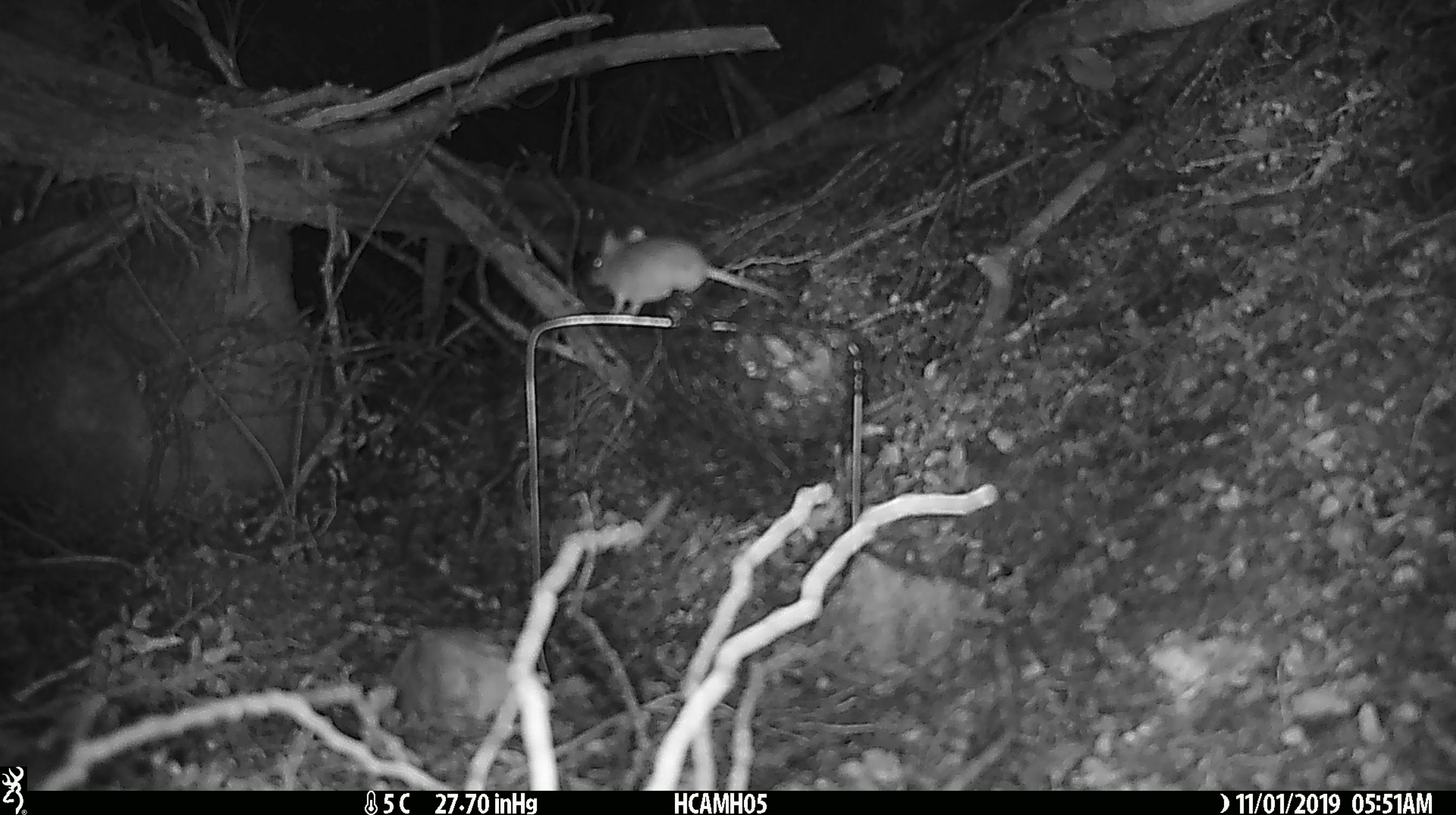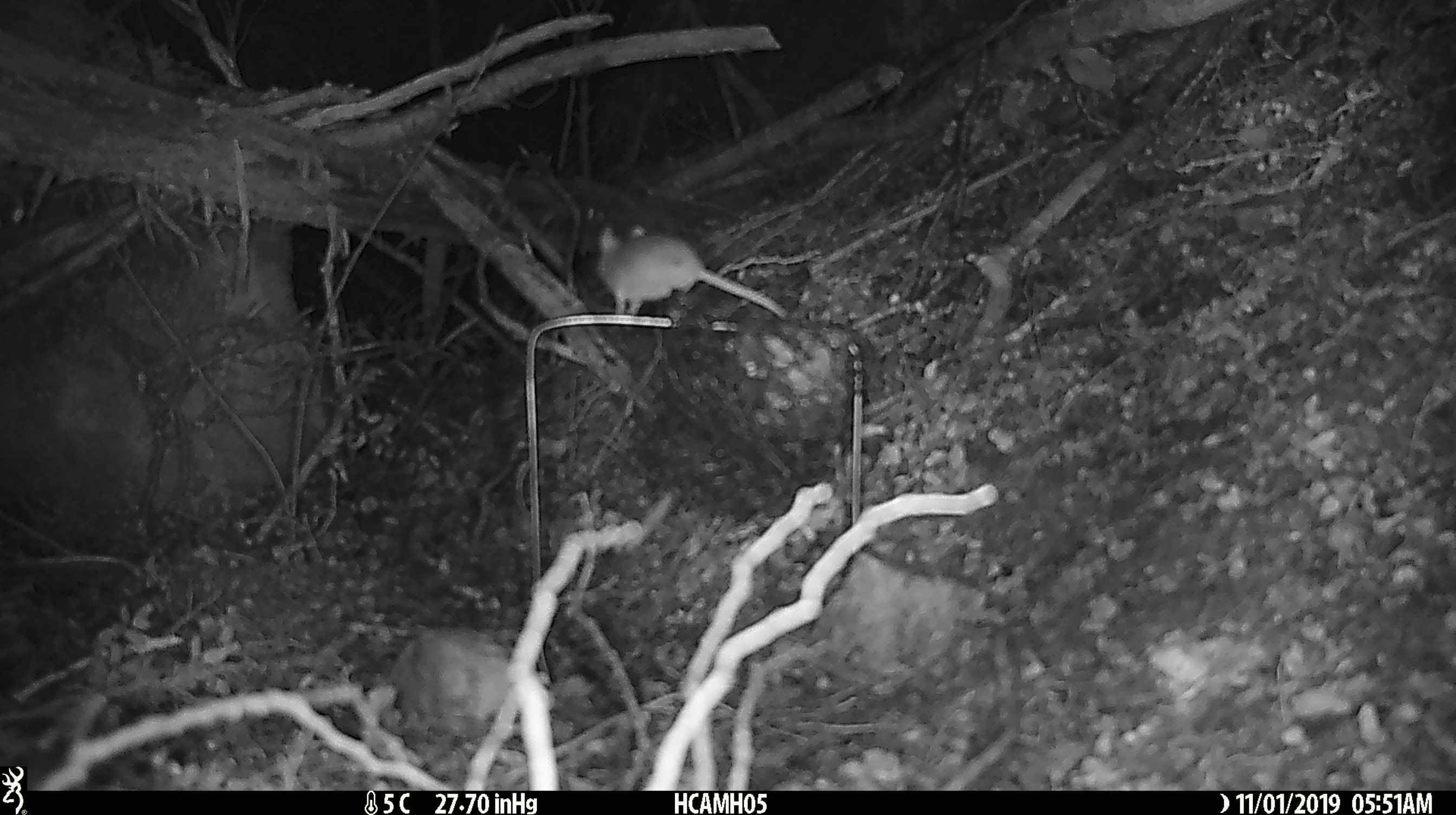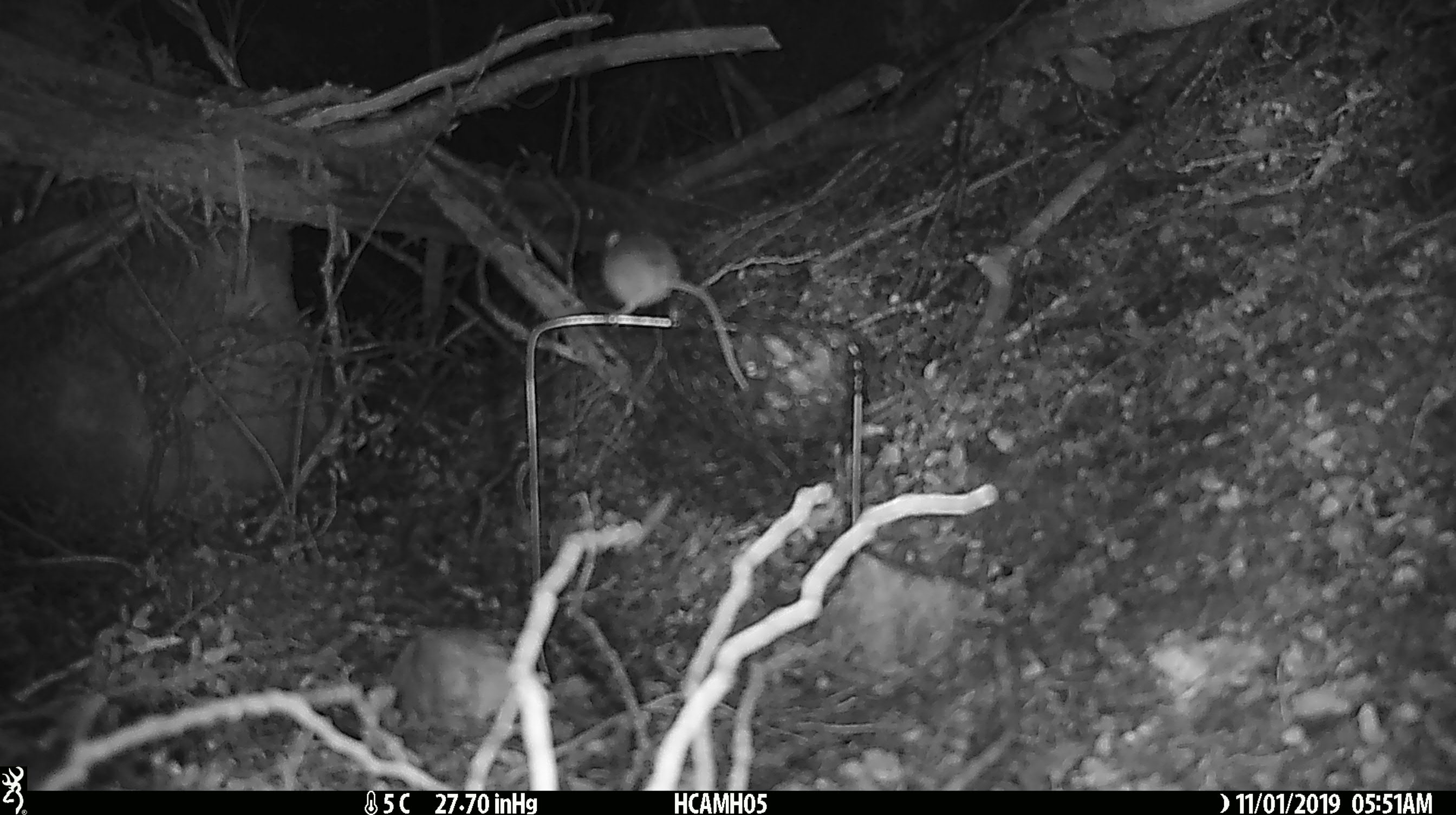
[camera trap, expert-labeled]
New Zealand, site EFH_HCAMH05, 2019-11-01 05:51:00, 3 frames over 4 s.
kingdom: Animalia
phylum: Chordata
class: Mammalia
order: Rodentia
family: Muridae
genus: Mus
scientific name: Mus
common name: mouse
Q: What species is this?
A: Mouse (Mus).